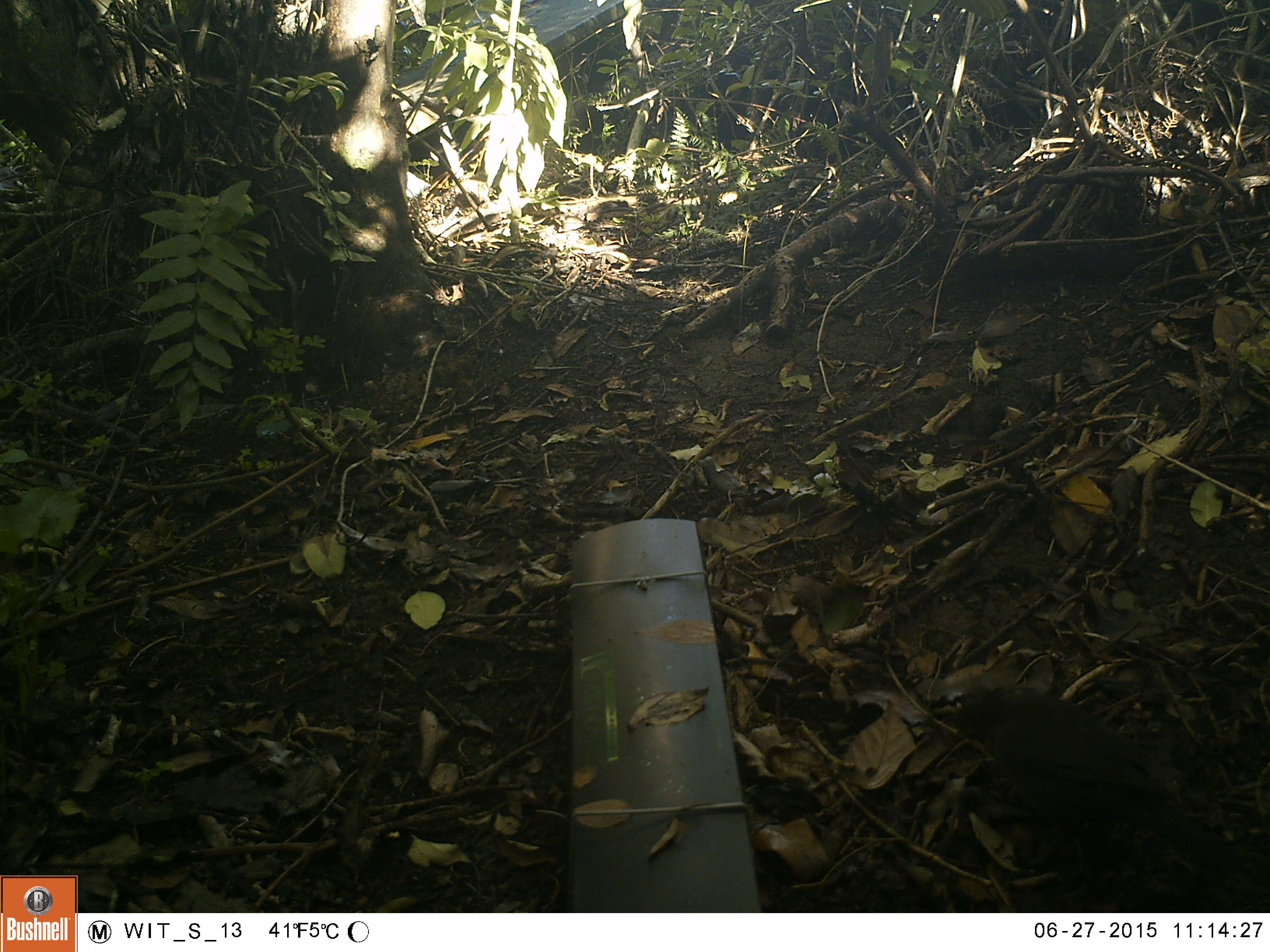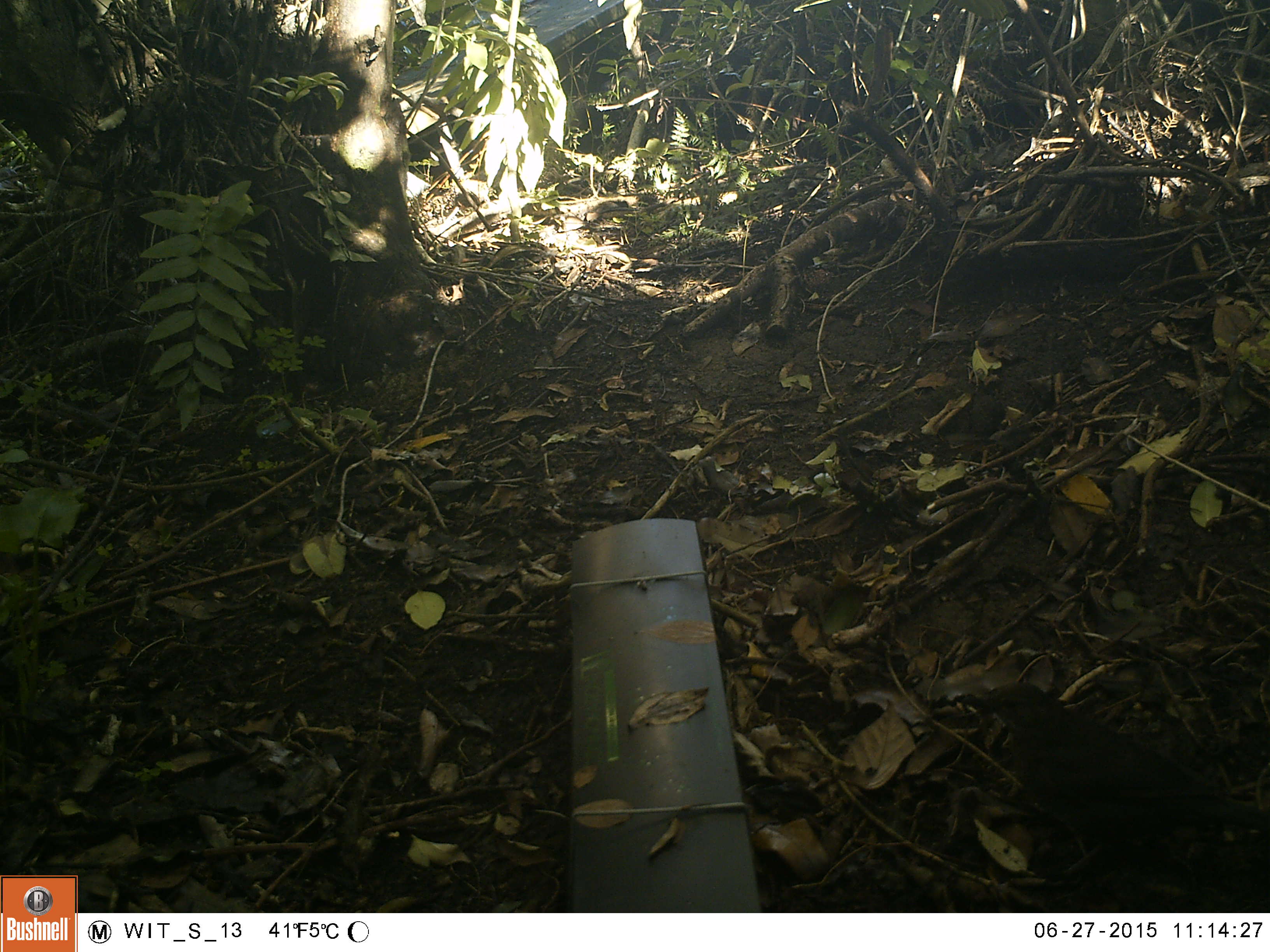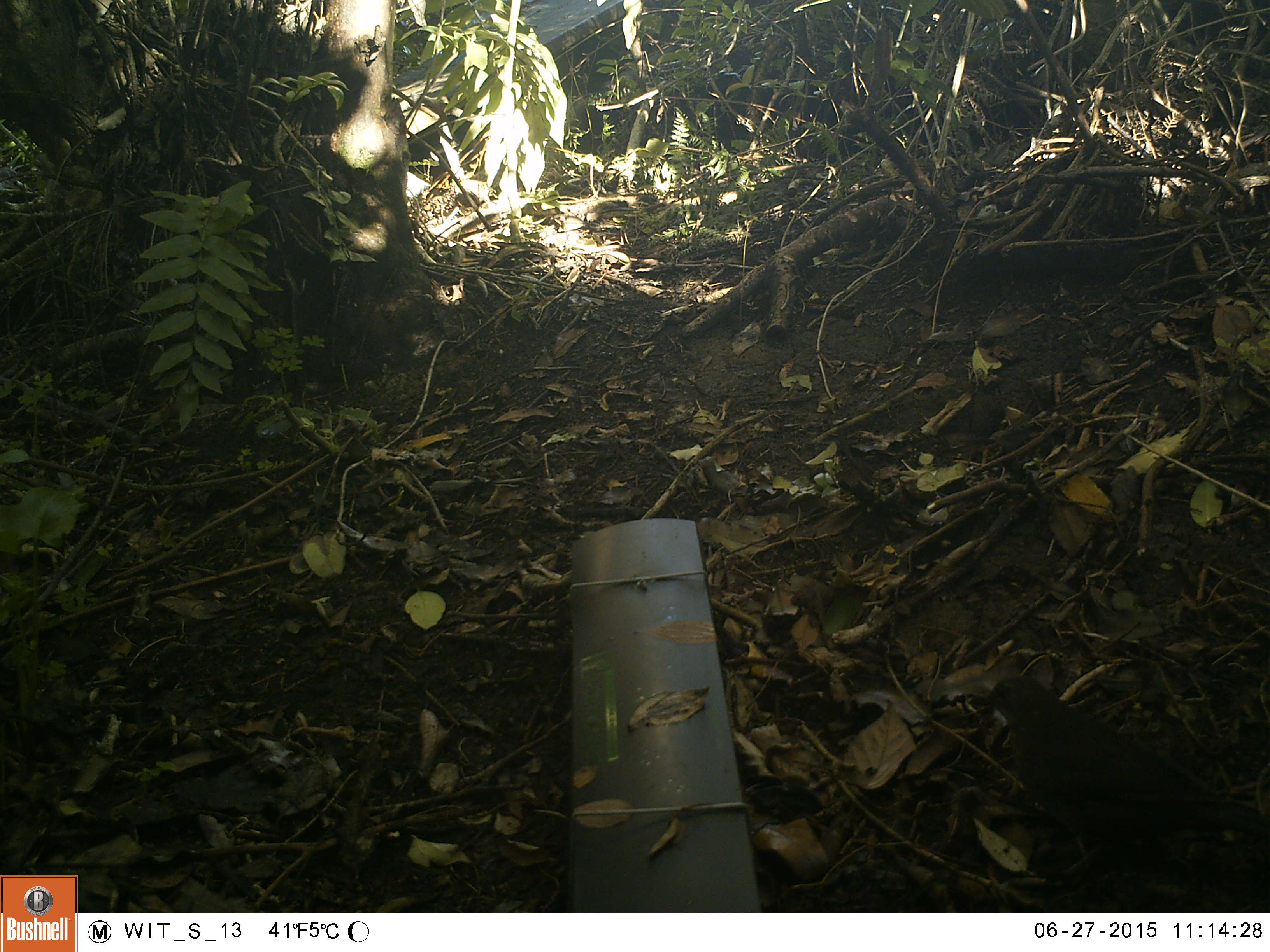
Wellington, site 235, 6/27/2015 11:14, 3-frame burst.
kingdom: Animalia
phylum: Chordata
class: Aves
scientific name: Aves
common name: bird